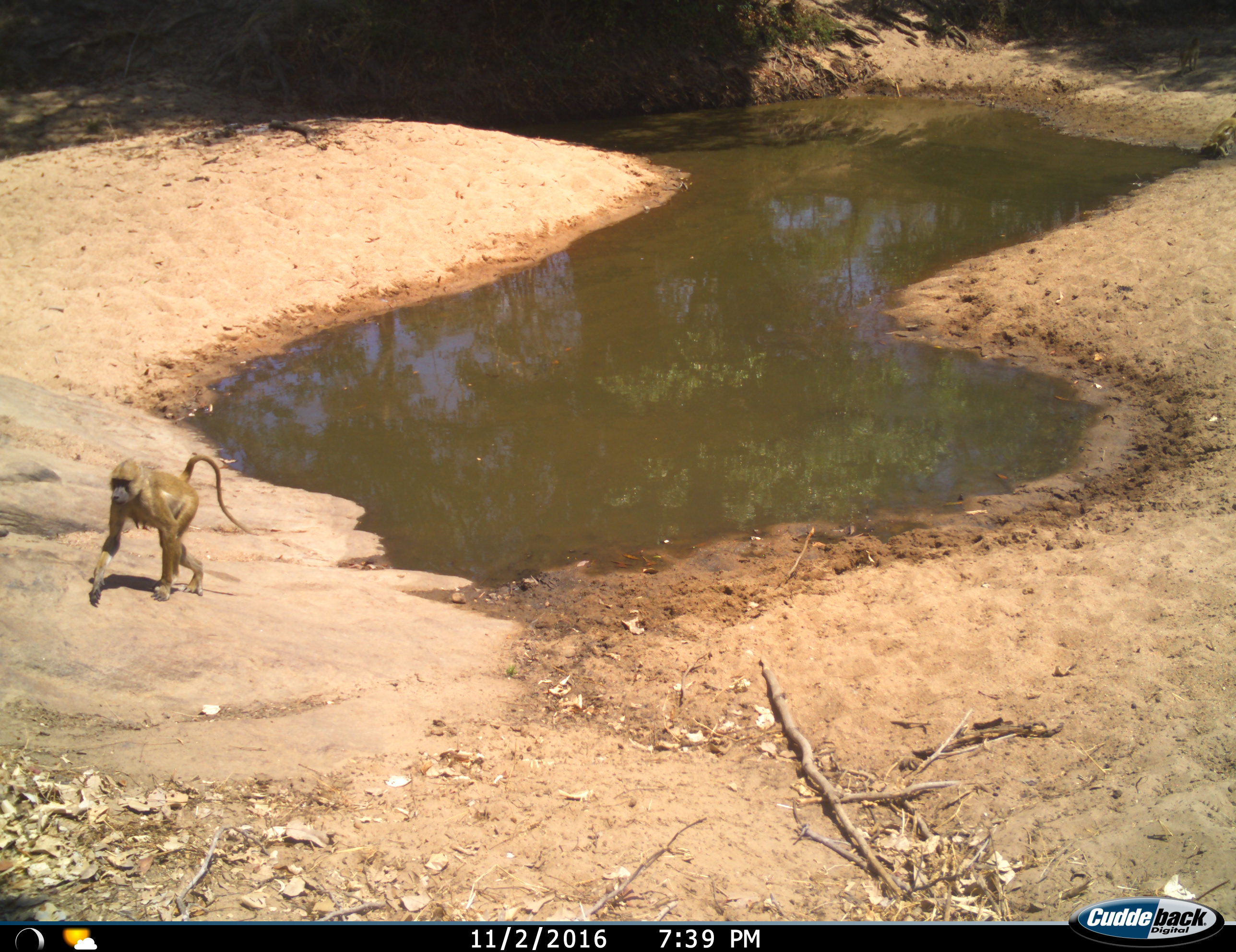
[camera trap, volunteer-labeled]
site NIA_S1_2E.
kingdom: Animalia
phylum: Chordata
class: Mammalia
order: Primates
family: Cercopithecidae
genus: Papio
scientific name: Papio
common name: baboon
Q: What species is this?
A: Baboon (Papio).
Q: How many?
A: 1.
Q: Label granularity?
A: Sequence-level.